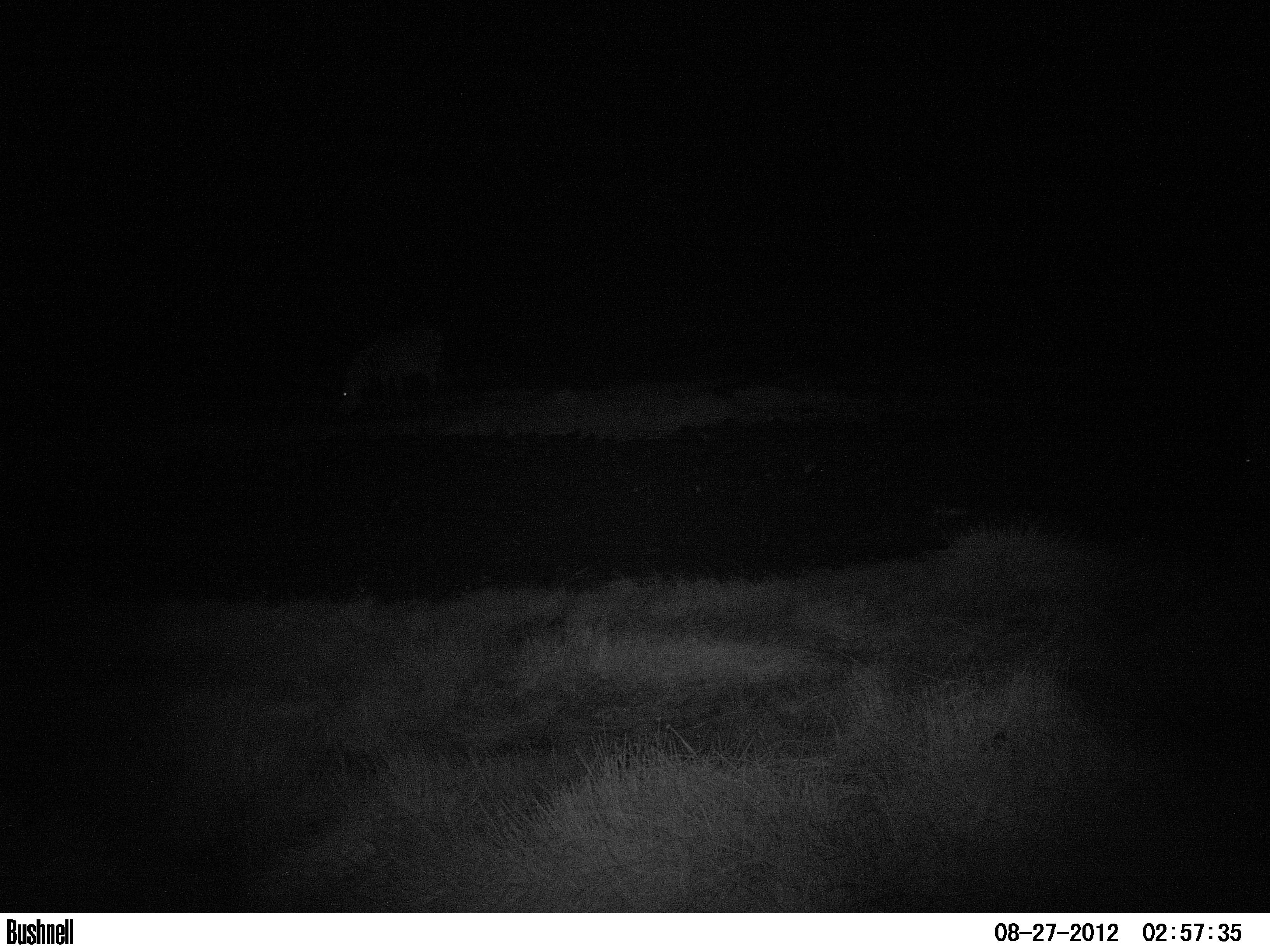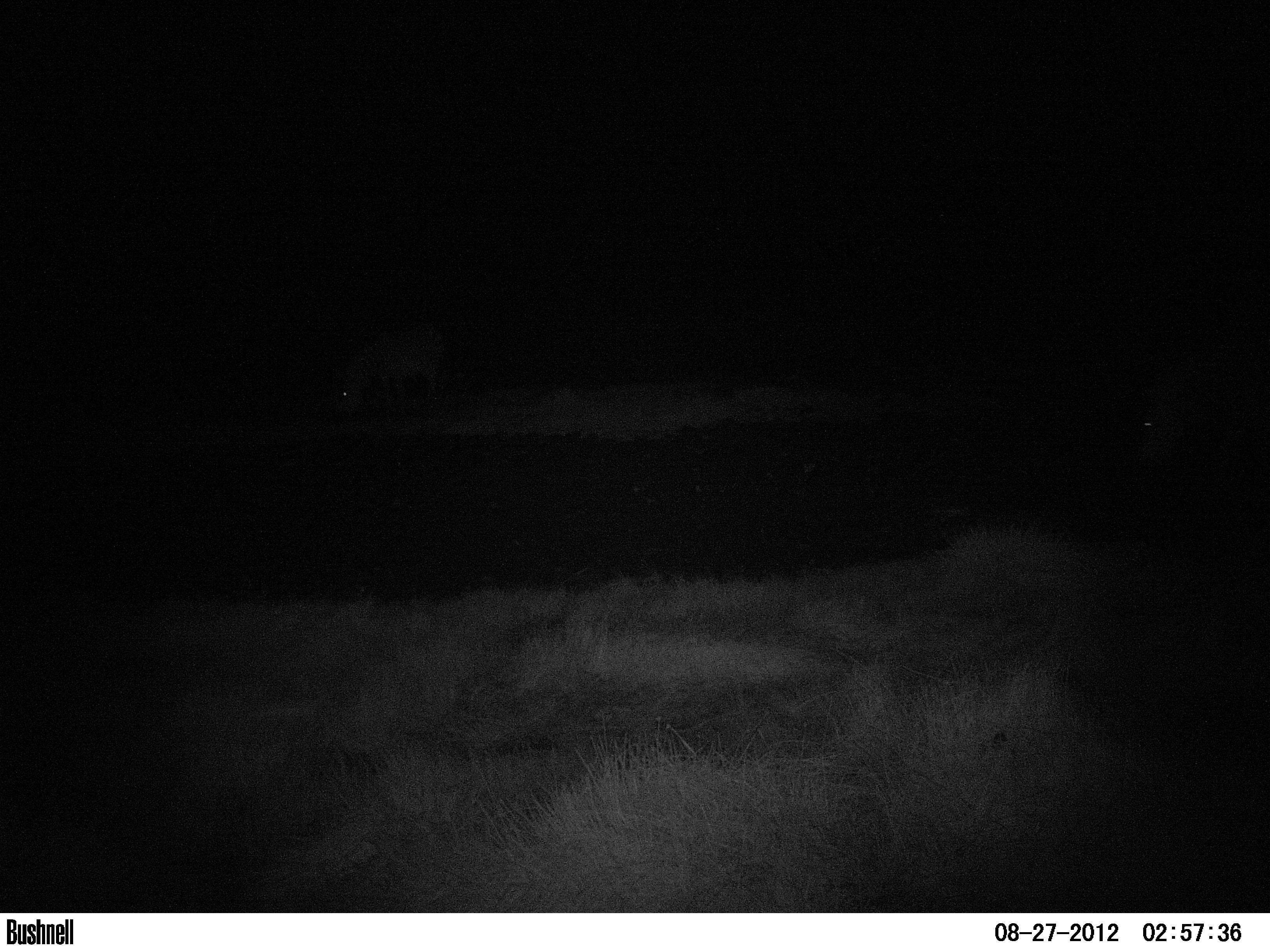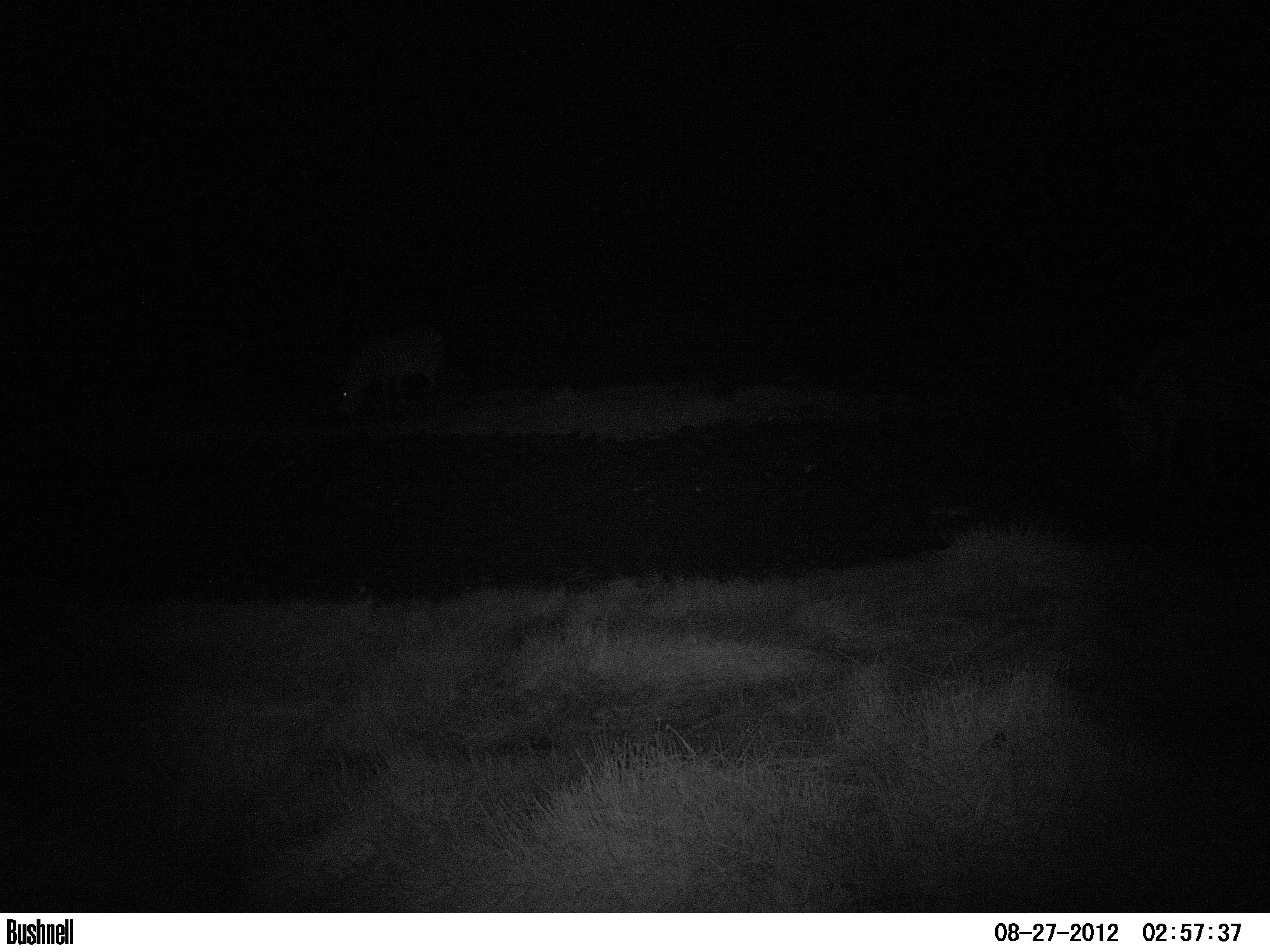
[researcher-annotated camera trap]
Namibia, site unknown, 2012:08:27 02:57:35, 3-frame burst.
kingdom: Animalia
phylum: Chordata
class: Mammalia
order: Perissodactyla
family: Equidae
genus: Equus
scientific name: Equus zebra hartmannae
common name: hartmann's mountain zebra